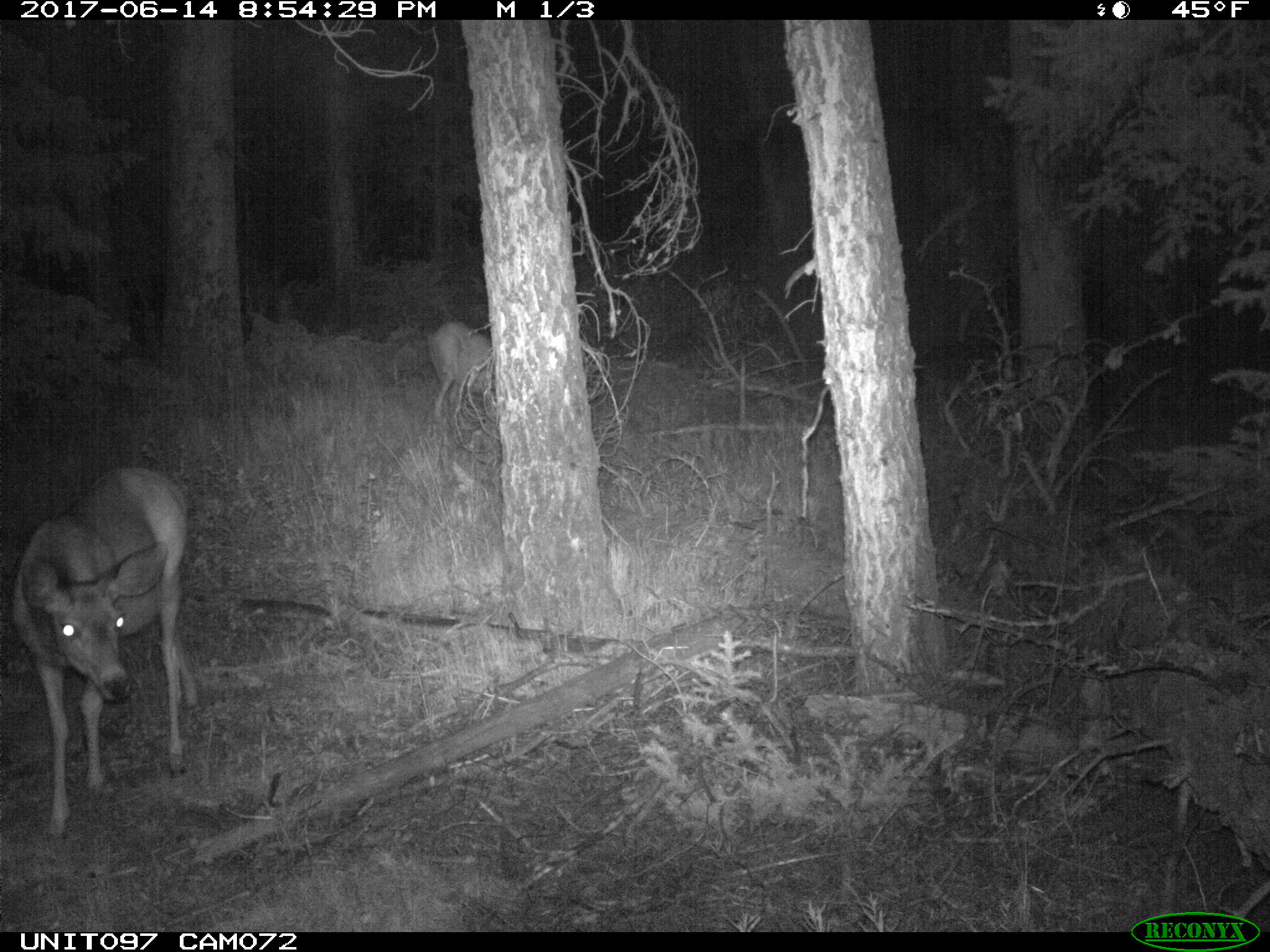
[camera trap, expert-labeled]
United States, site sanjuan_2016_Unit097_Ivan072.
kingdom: Animalia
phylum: Chordata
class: Mammalia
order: Artiodactyla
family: Cervidae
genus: Odocoileus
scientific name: Odocoileus hemionus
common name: mule deer